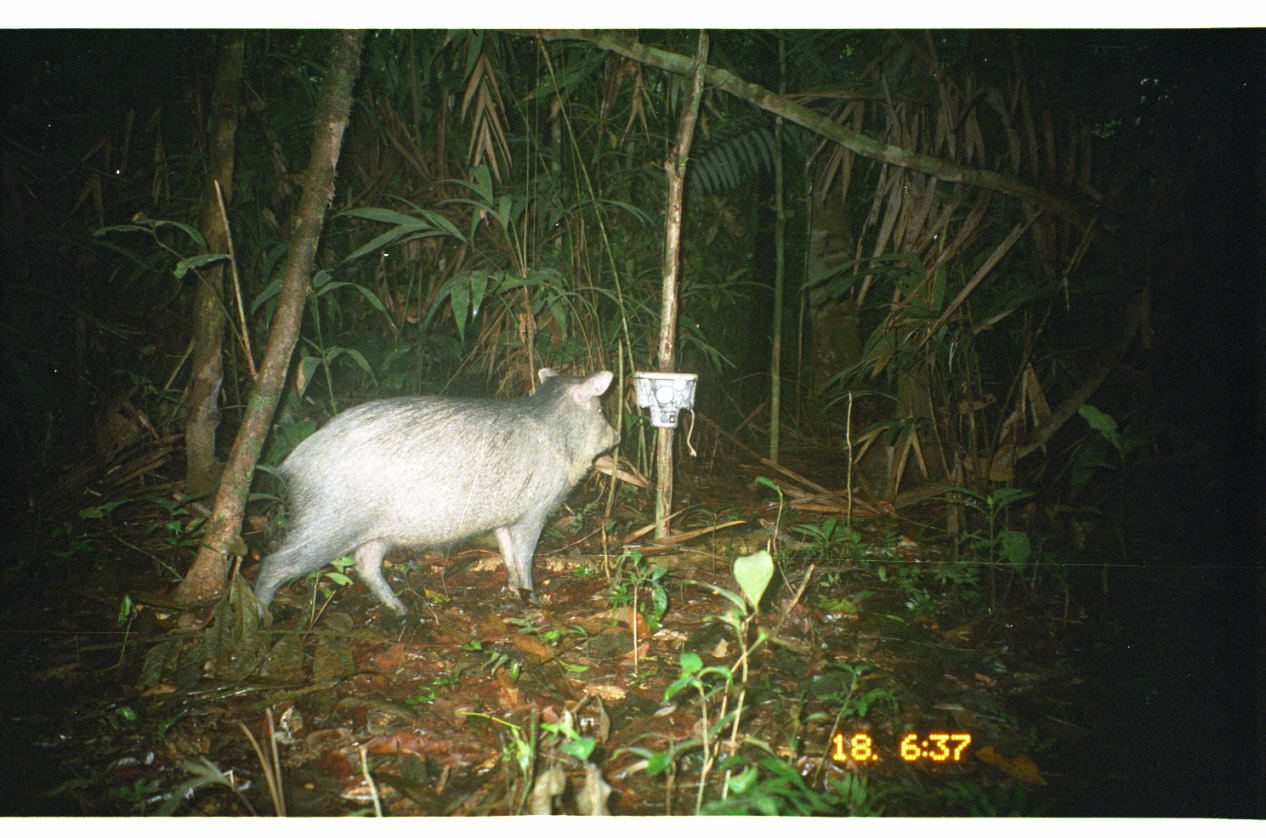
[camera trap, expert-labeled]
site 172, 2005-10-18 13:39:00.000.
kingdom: Animalia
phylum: Chordata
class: Mammalia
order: Artiodactyla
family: Tayassuidae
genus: Pecari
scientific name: Pecari tajacu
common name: collared peccary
Pecari tajacu (collared peccary).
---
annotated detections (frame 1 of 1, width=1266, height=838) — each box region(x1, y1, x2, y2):
pecari tajacu: region(252, 367, 622, 623)